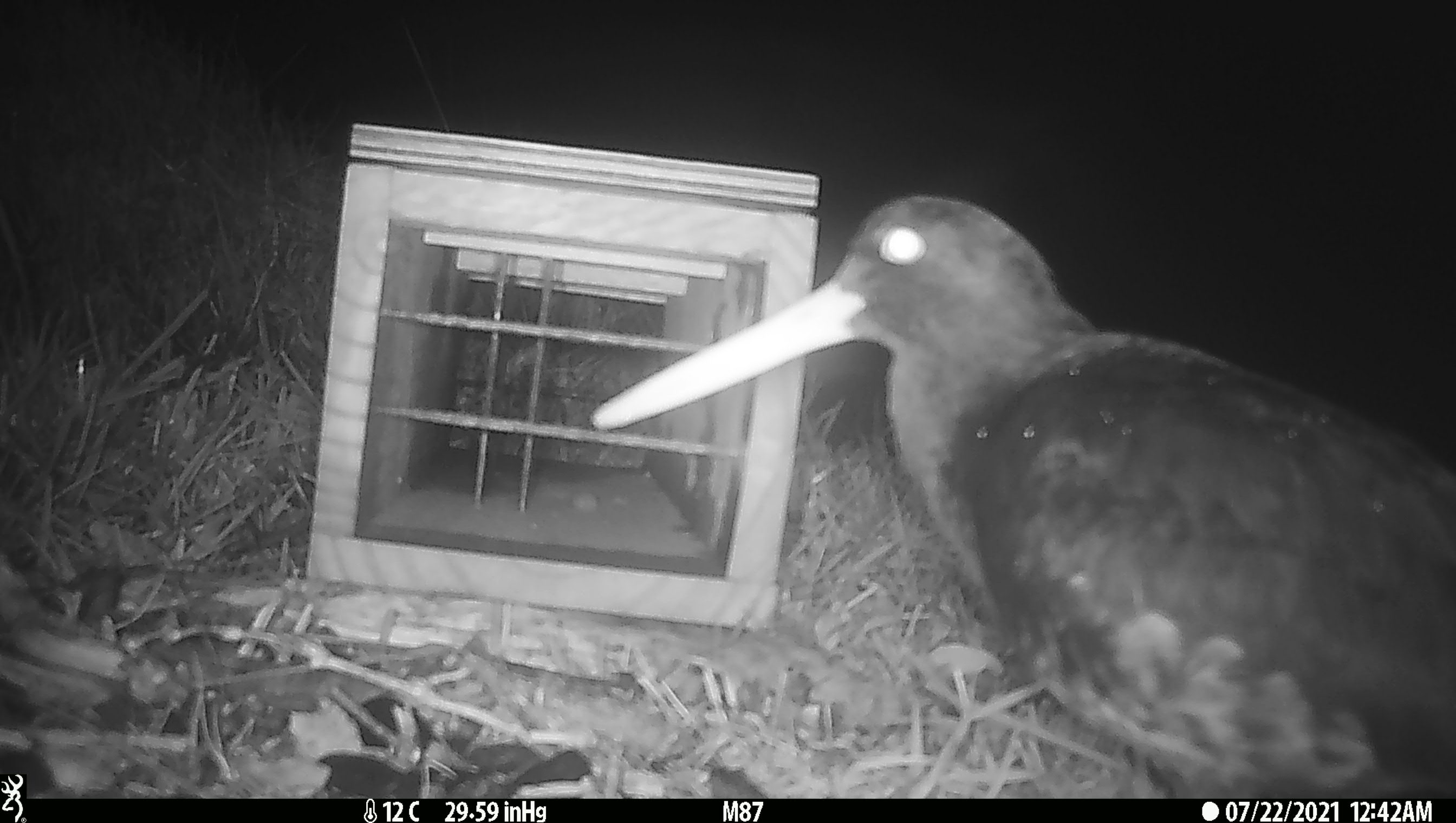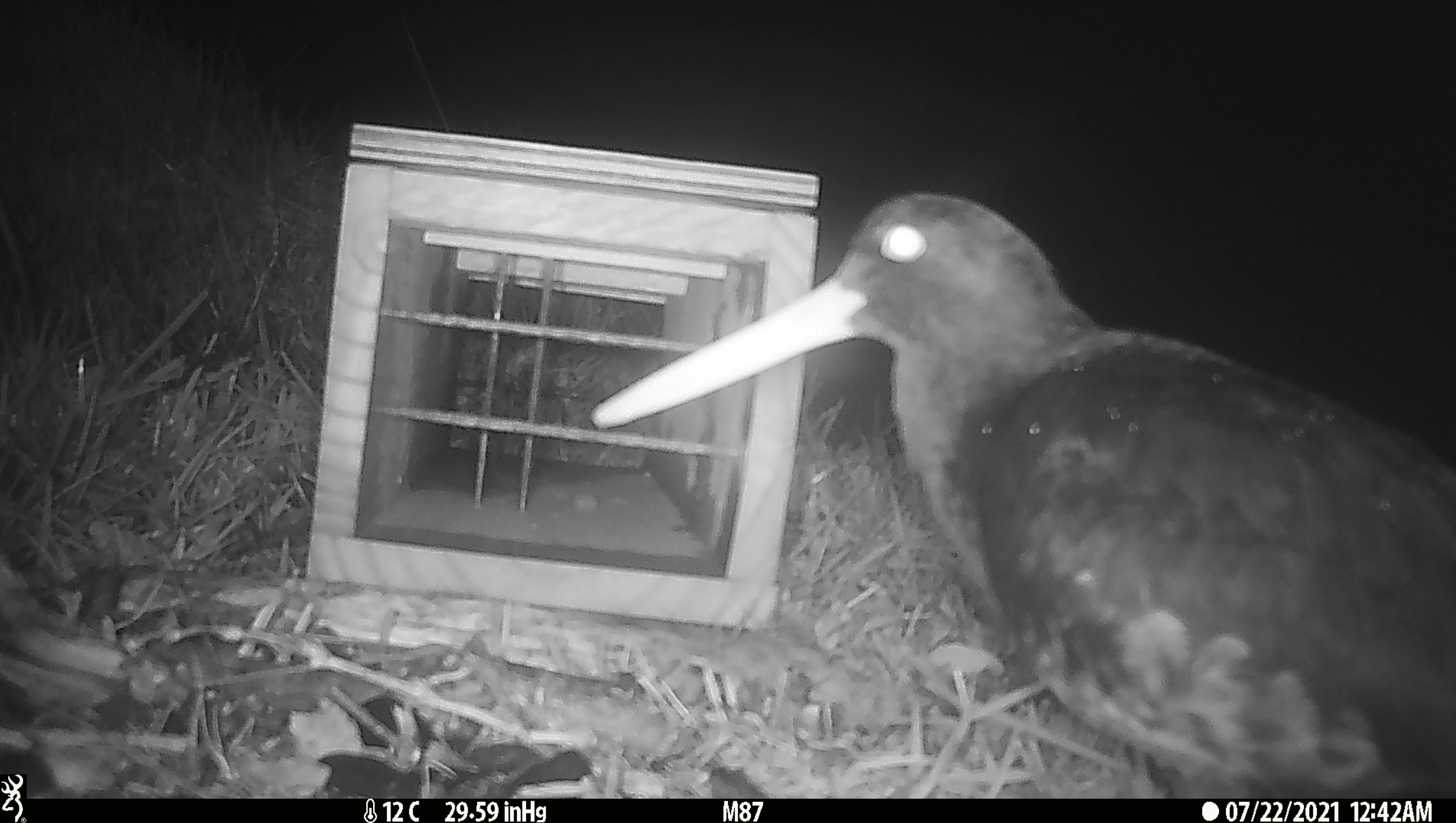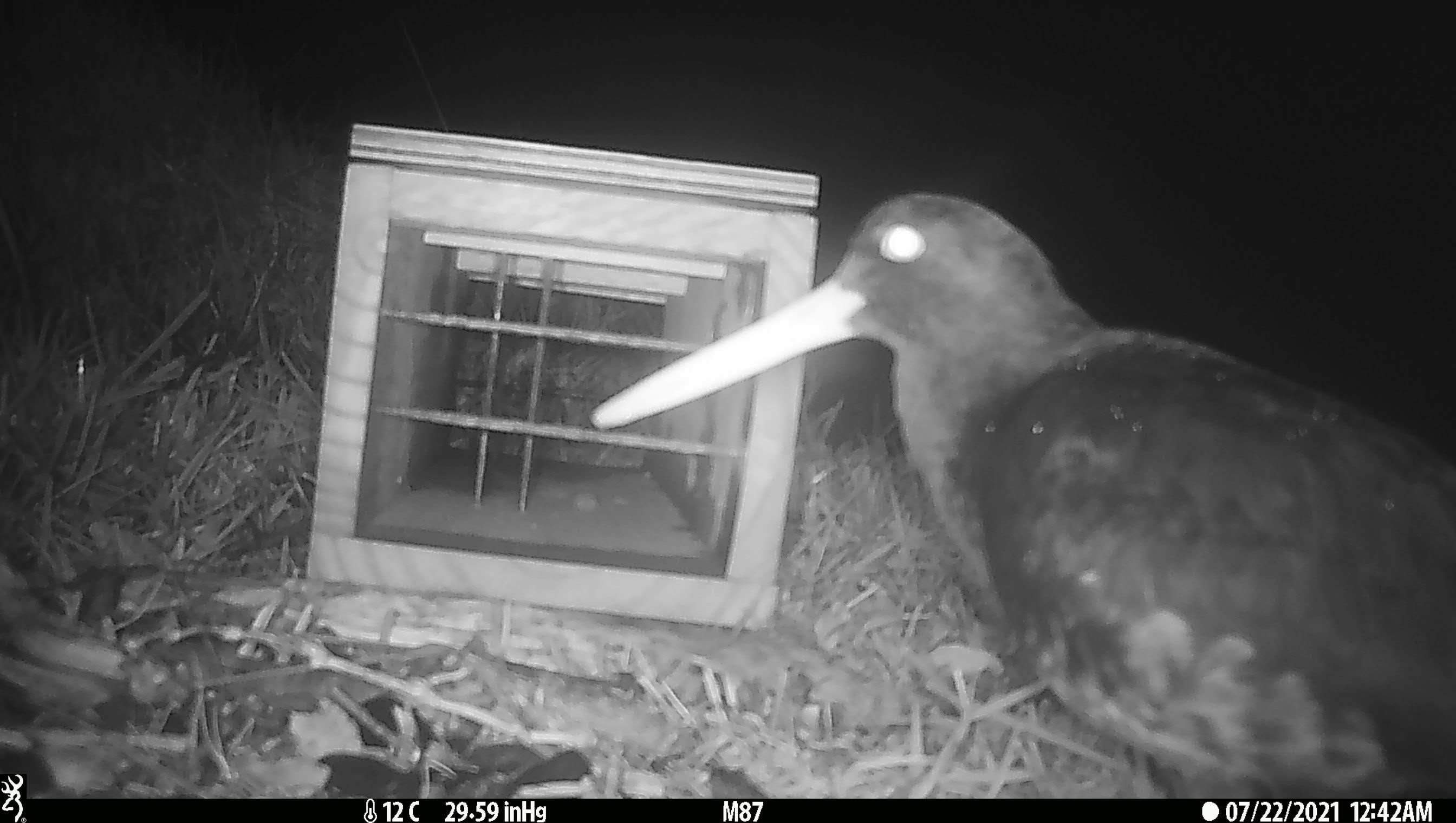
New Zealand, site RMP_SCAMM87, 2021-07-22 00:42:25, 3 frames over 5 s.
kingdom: Animalia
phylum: Chordata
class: Aves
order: Charadriiformes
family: Haematopodidae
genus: Haematopus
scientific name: Haematopus unicolor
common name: variable oystercatcher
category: oystercatcher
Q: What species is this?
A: Oystercatcher (variable oystercatcher) (Haematopus unicolor).